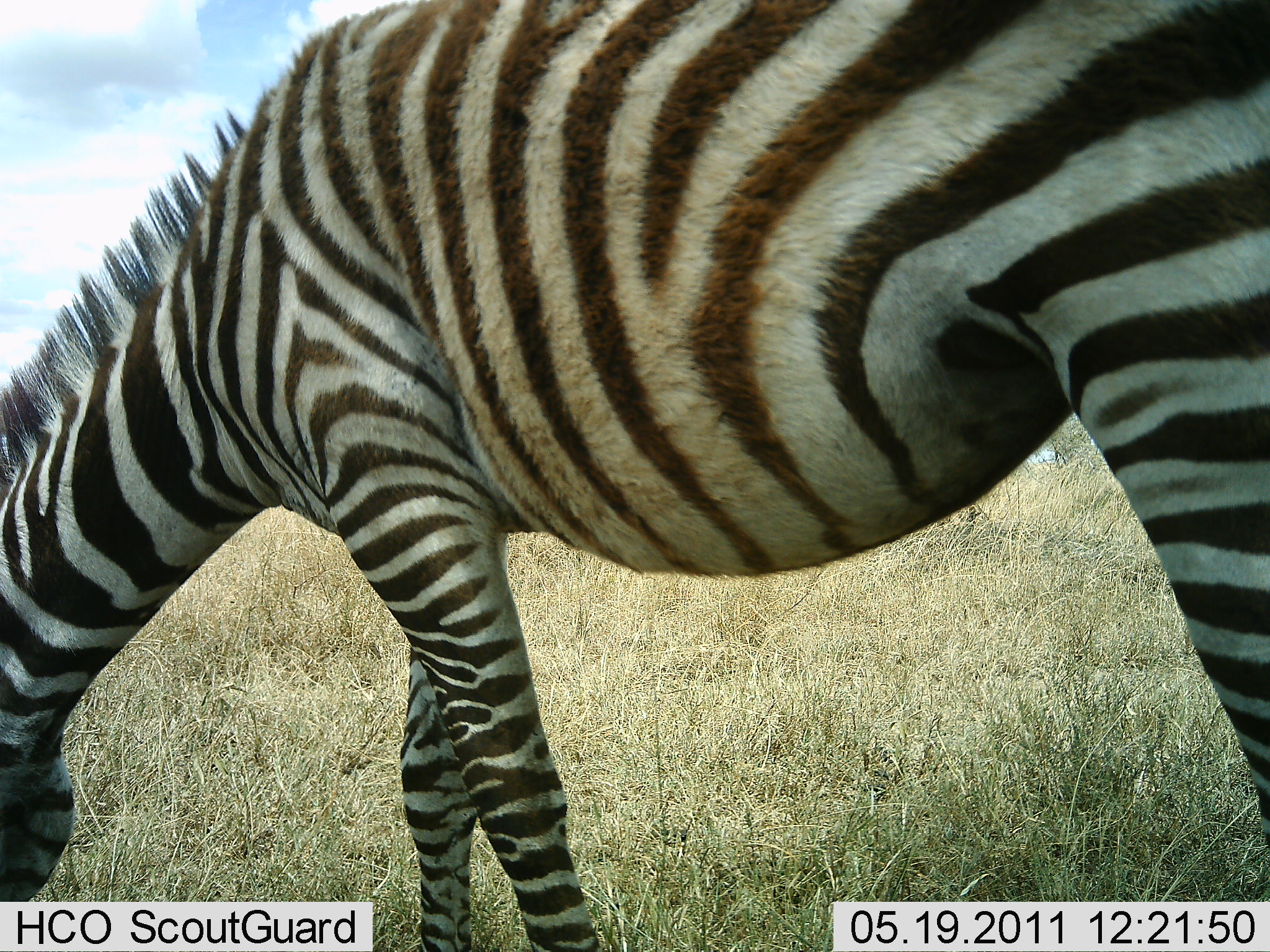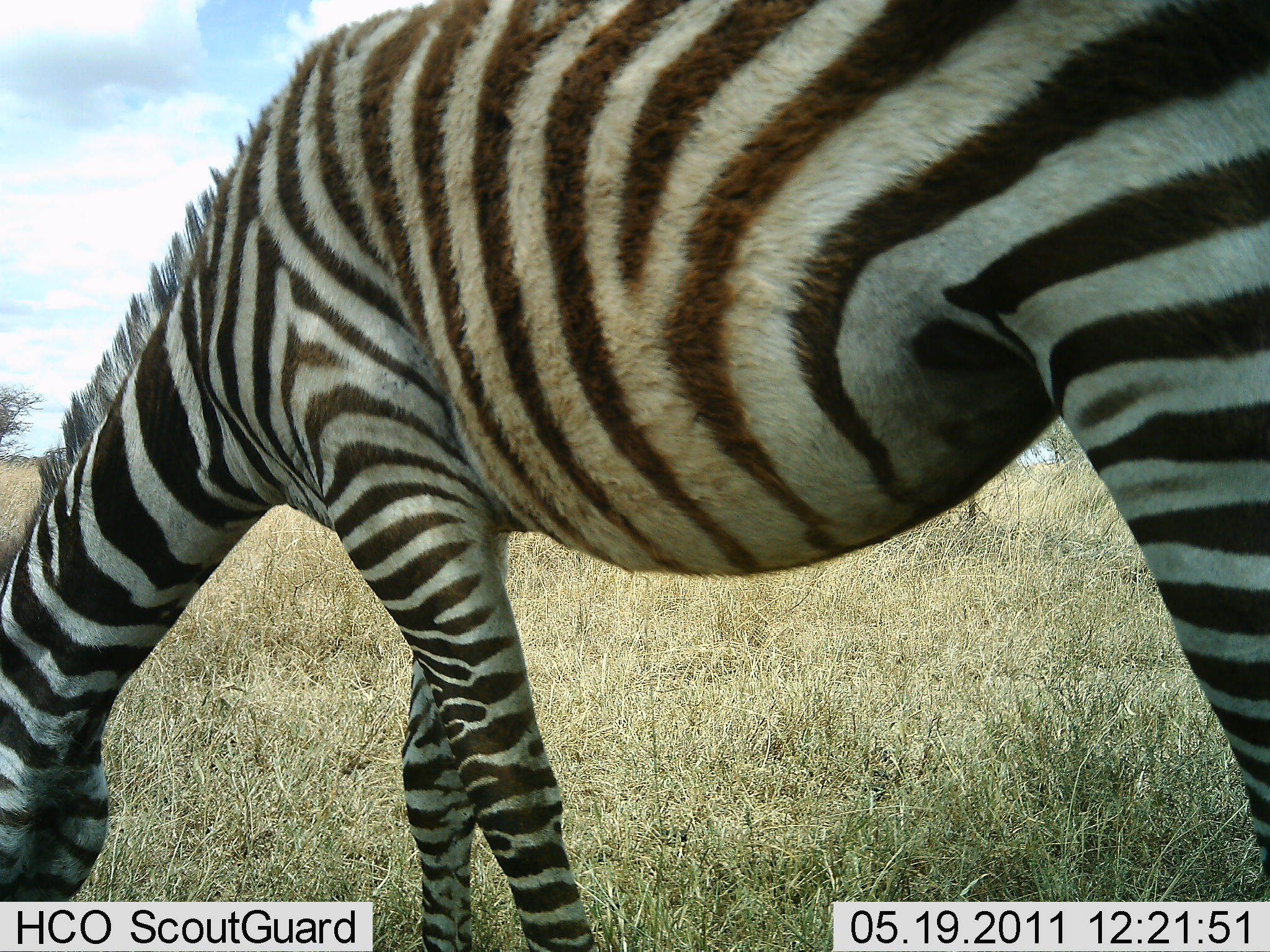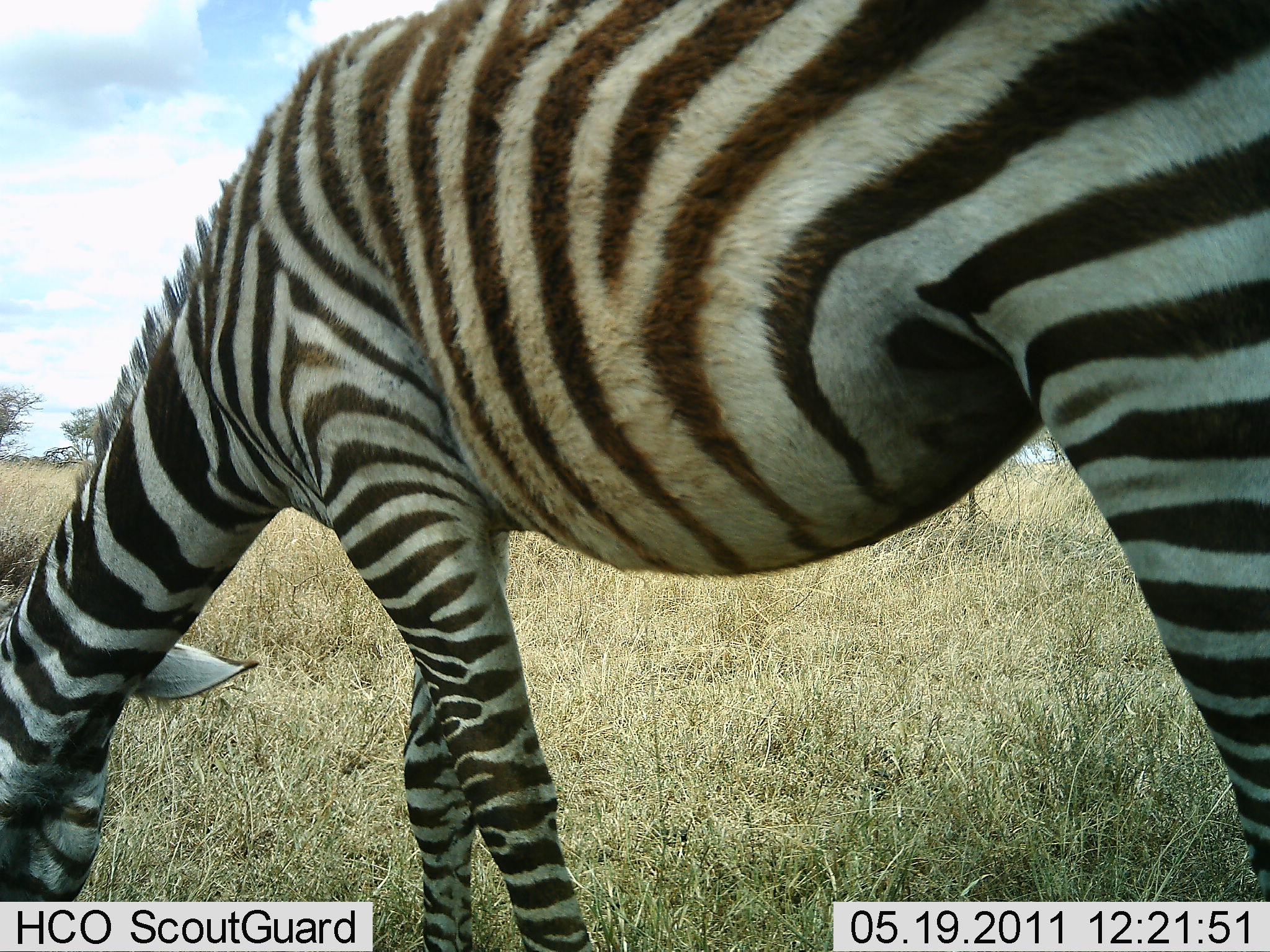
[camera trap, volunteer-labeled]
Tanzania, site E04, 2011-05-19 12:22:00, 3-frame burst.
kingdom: Animalia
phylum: Chordata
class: Mammalia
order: Perissodactyla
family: Equidae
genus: Equus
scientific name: Equus quagga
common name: plains zebra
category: zebra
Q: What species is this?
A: Zebra (plains zebra) (Equus quagga).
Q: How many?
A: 1.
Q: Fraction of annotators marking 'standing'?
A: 46%.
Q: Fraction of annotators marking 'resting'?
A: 0%.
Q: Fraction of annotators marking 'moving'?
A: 8%.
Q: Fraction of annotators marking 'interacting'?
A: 0%.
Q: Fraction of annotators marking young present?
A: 0%.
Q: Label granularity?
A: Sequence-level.